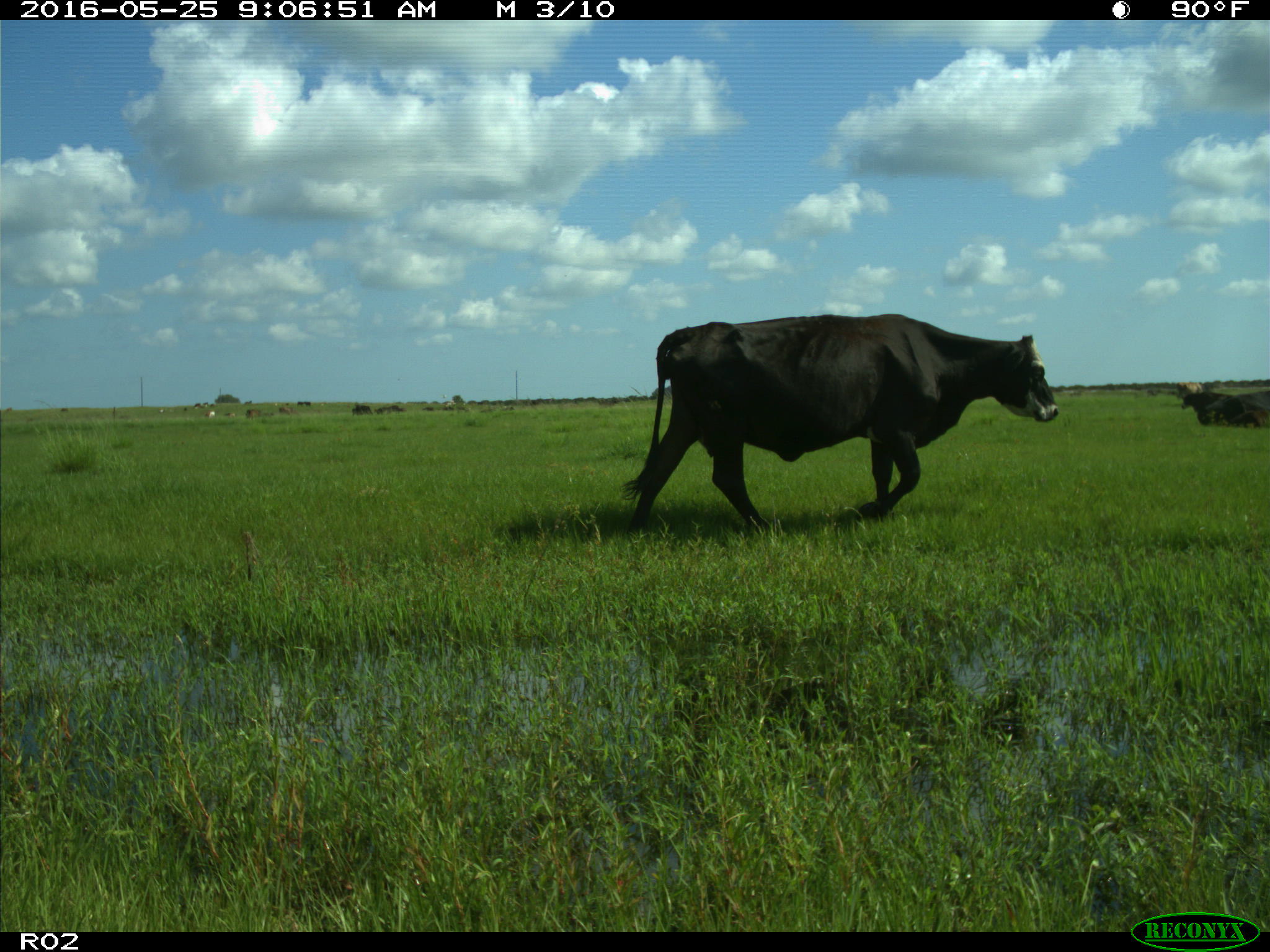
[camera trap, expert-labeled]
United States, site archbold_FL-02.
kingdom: Animalia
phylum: Chordata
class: Mammalia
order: Artiodactyla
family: Bovidae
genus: Bos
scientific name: Bos taurus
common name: domestic cow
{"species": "Bos taurus (domestic cow)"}